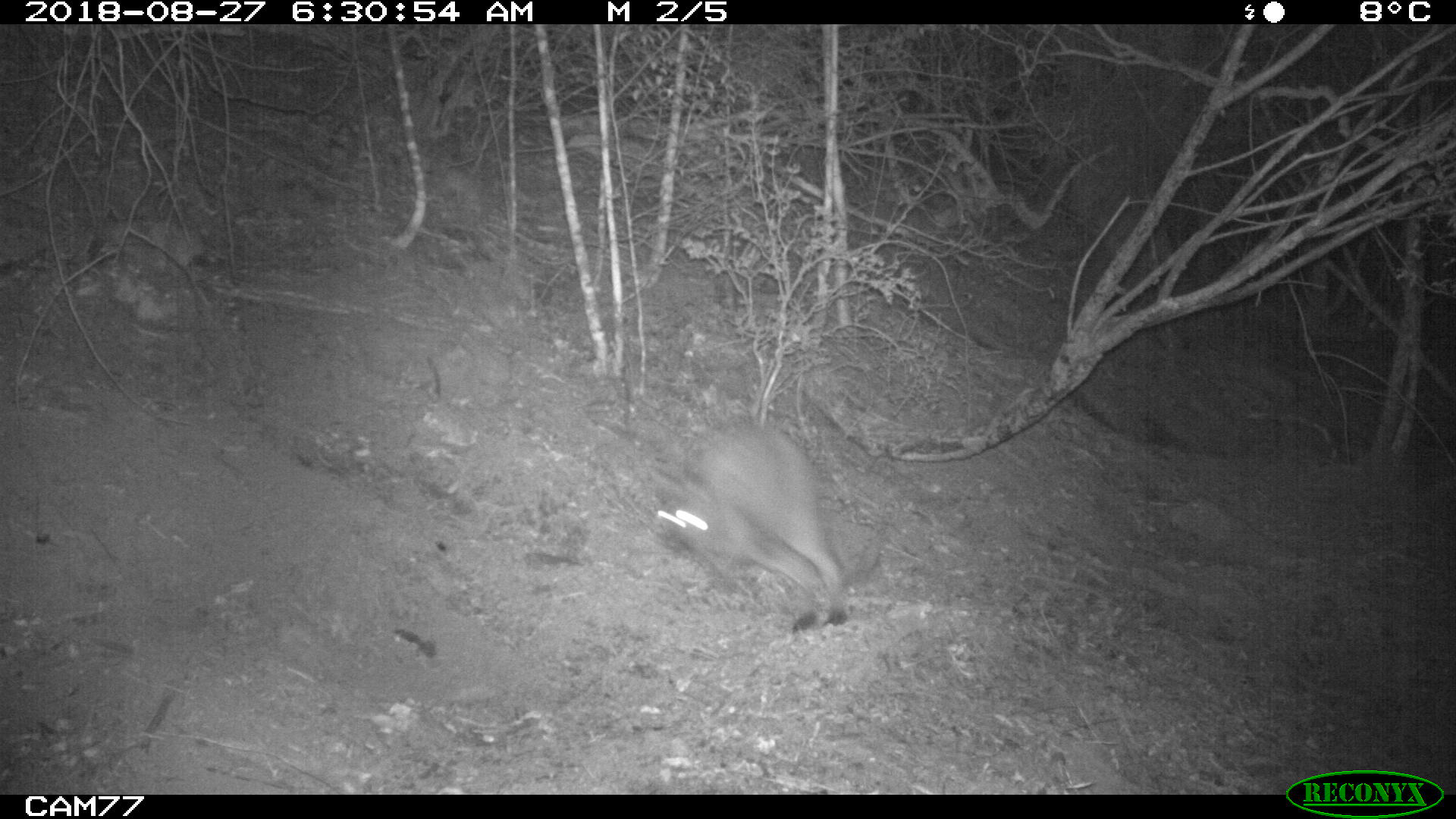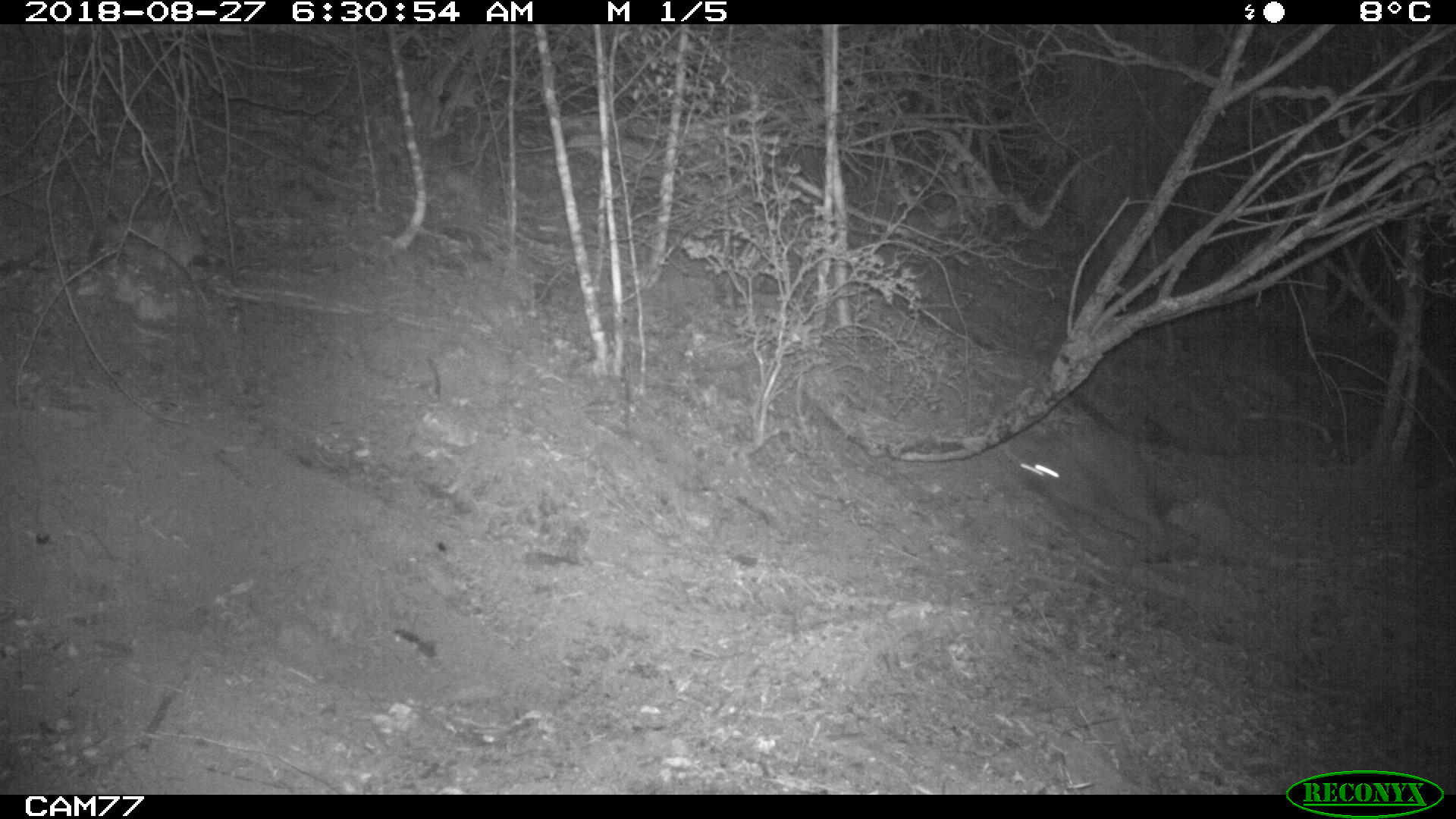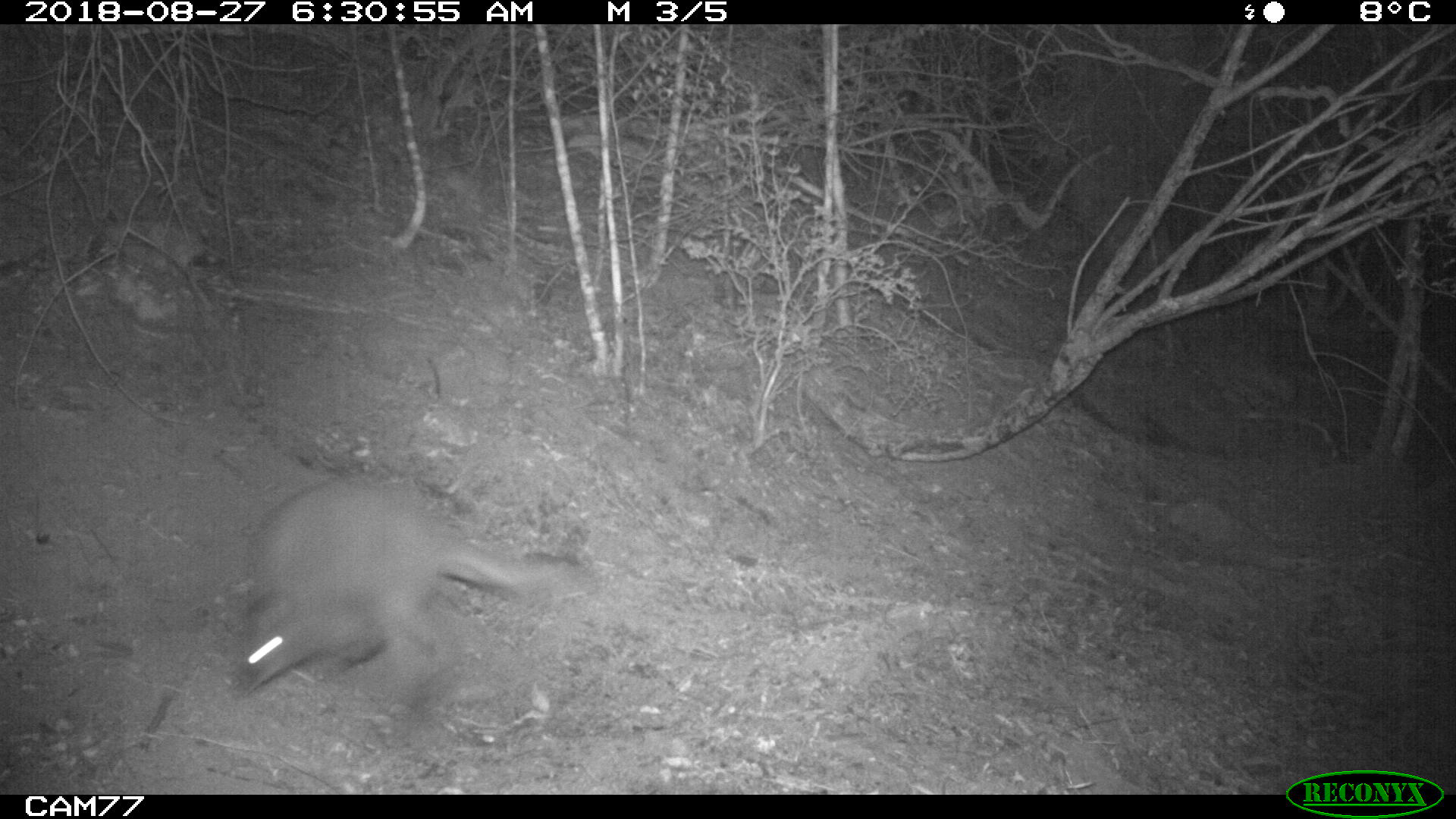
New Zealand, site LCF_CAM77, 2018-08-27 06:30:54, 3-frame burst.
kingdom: Animalia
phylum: Chordata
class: Mammalia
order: Diprotodontia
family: Macropodidae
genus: Notamacropus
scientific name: Notamacropus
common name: wallaby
Wallaby (Notamacropus).